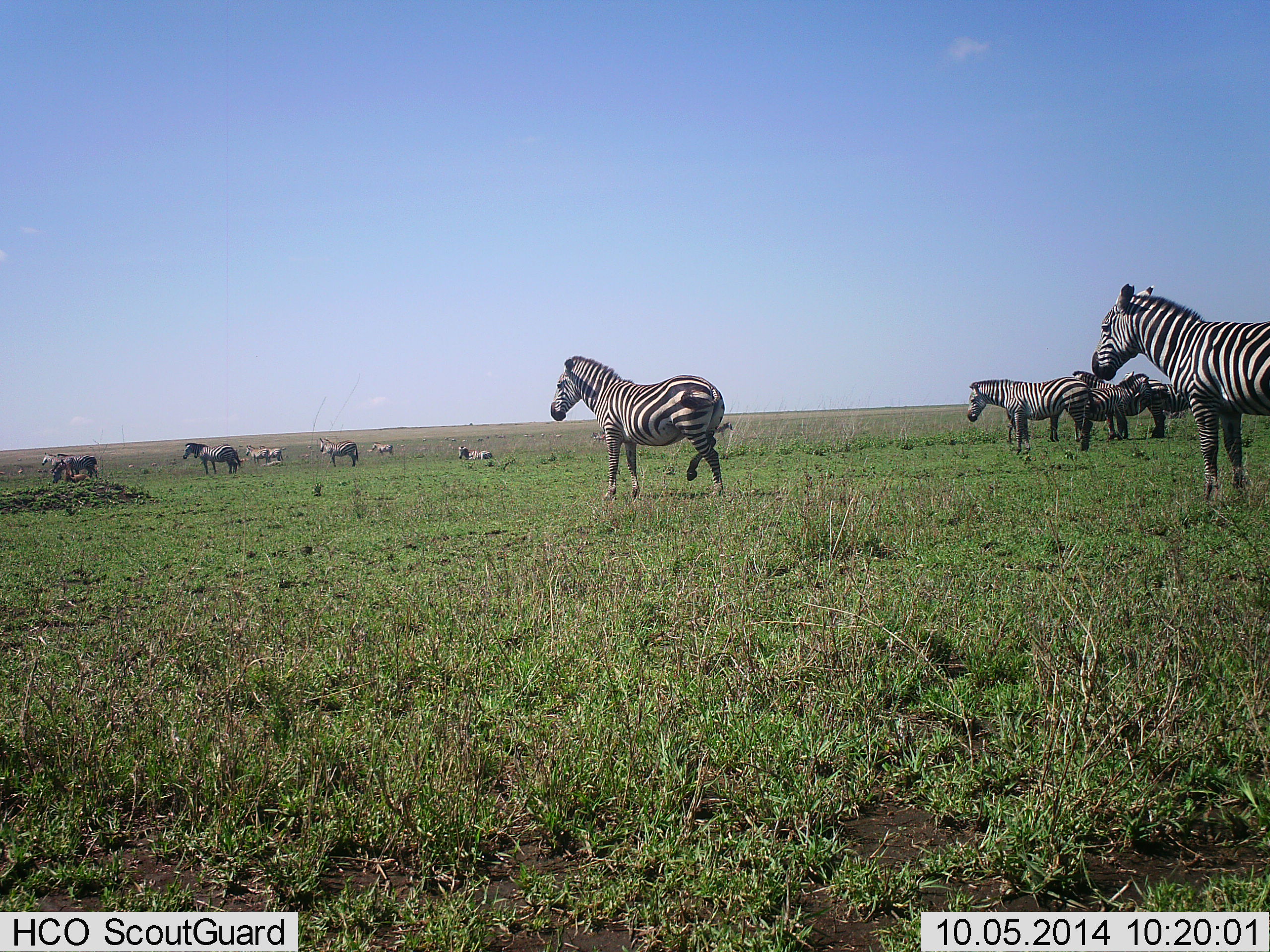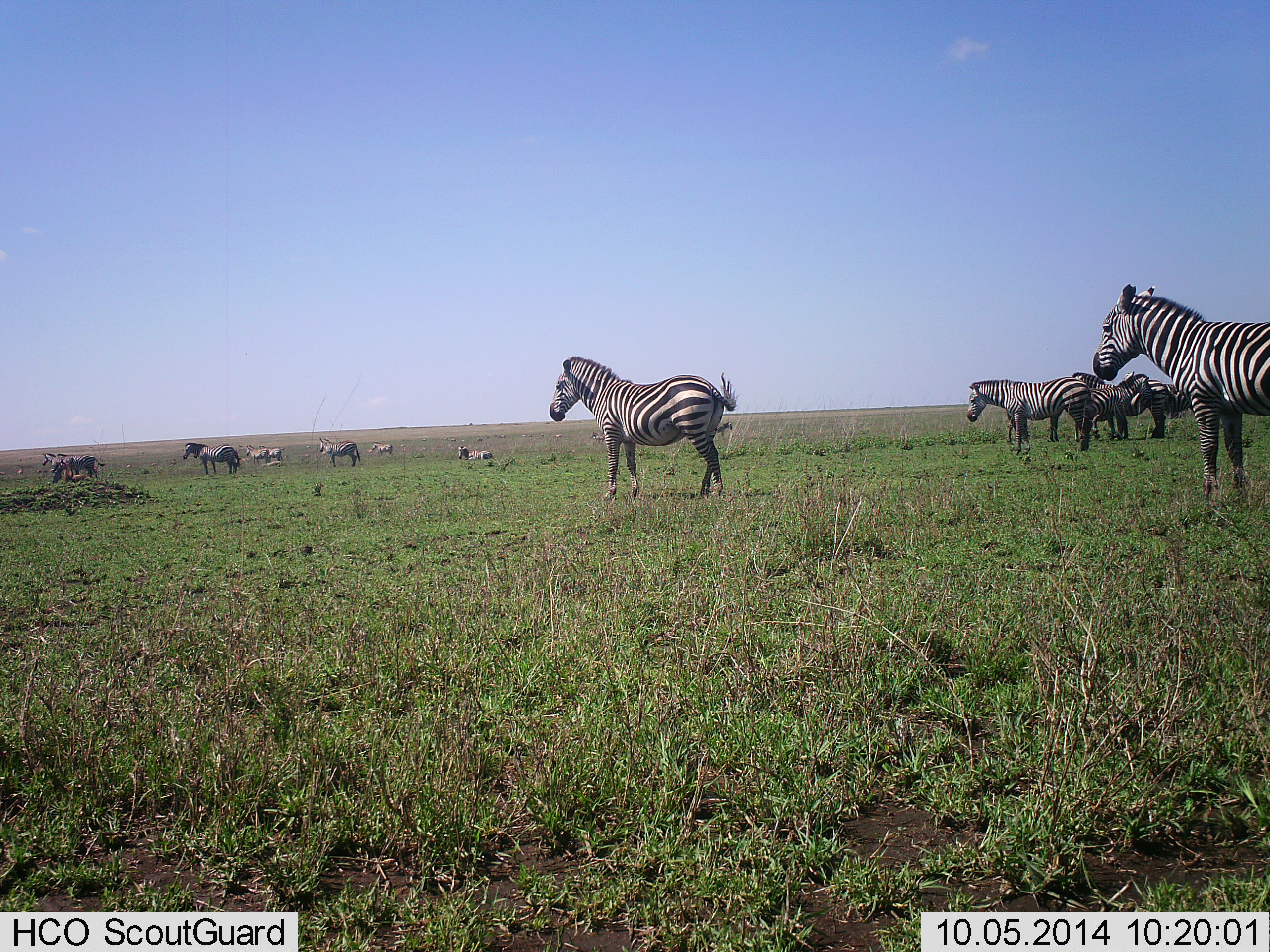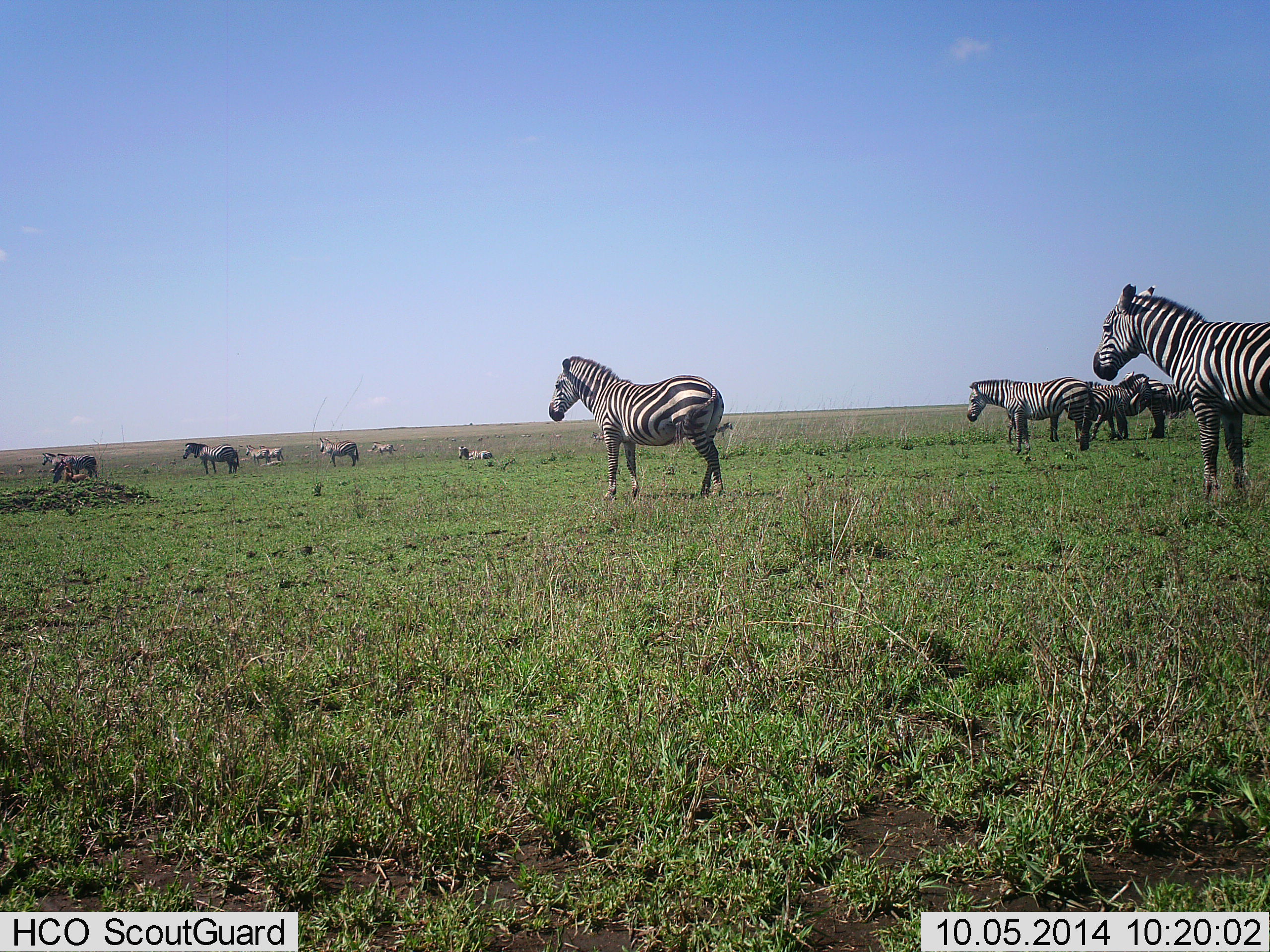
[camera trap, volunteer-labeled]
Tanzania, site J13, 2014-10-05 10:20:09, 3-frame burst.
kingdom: Animalia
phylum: Chordata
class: Mammalia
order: Perissodactyla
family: Equidae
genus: Equus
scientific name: Equus quagga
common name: plains zebra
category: zebra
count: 11-50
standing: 90%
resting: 10%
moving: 10%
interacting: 0%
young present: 10%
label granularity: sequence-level